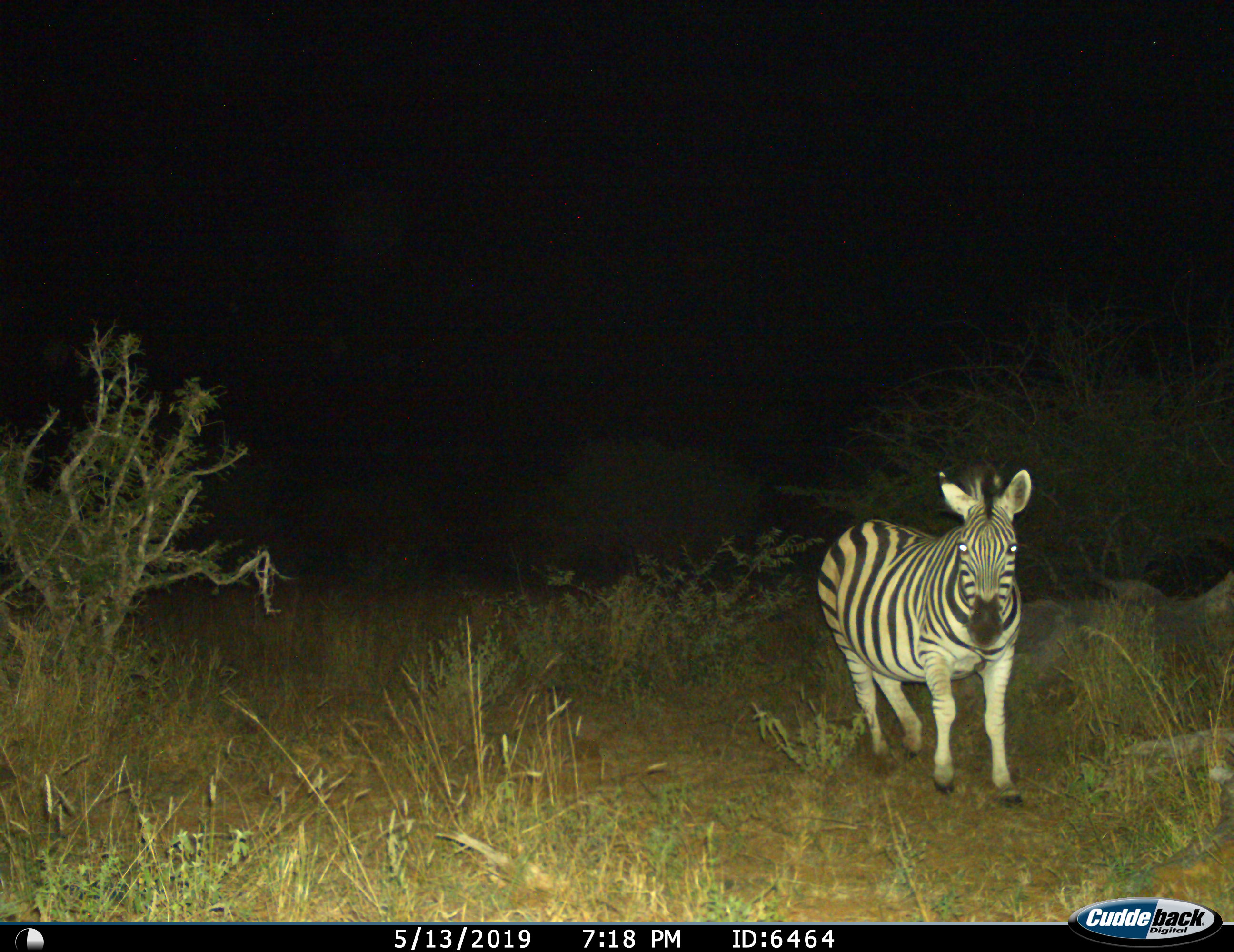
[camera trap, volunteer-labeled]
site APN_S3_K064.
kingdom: Animalia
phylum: Chordata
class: Mammalia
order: Perissodactyla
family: Equidae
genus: Equus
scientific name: Equus quagga burchellii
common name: burchell's zebra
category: zebraburchells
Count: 1.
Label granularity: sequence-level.